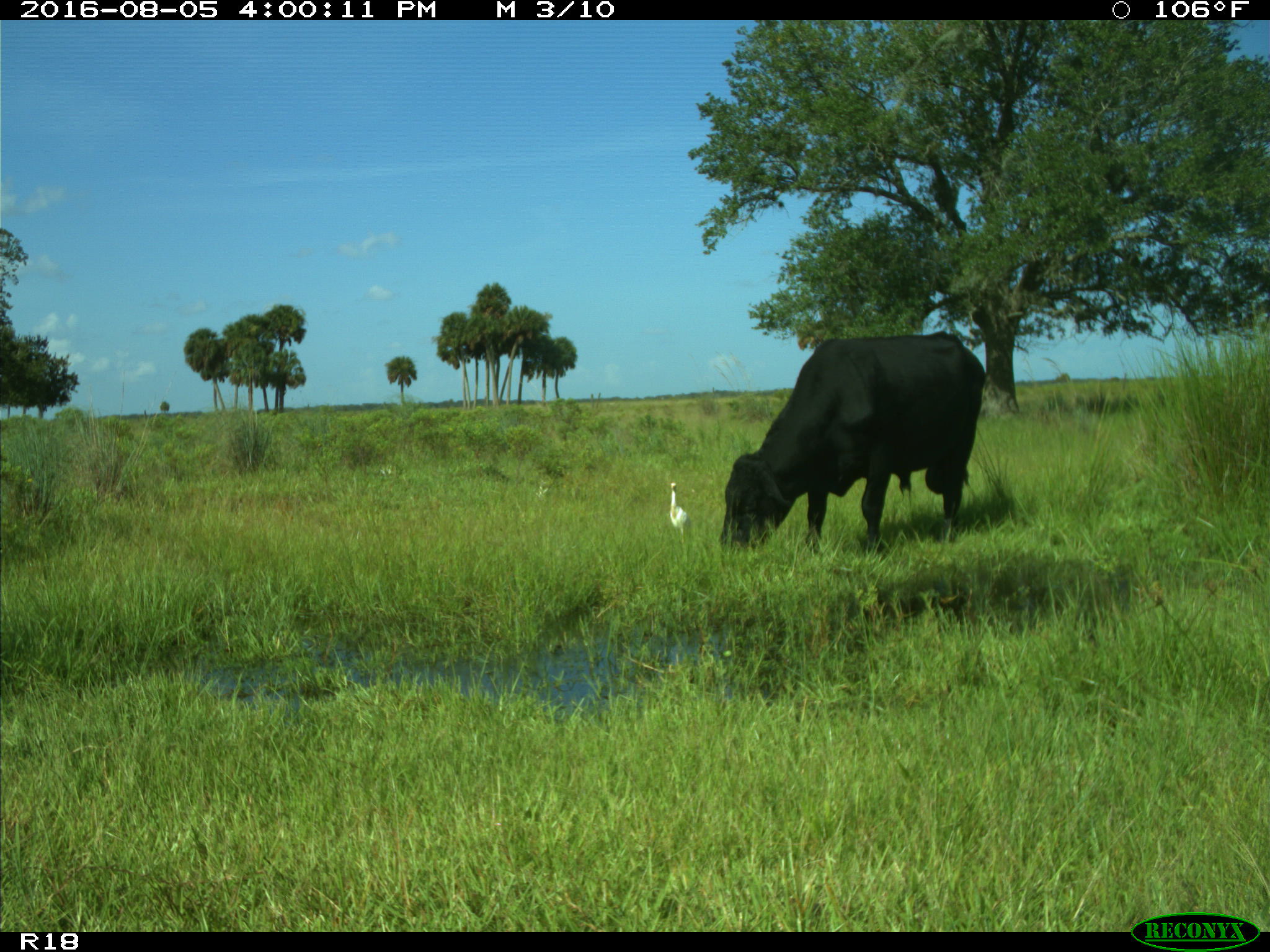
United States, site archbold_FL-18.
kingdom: Animalia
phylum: Chordata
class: Mammalia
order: Artiodactyla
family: Bovidae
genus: Bos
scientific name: Bos taurus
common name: domestic cow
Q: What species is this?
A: Bos taurus (domestic cow).